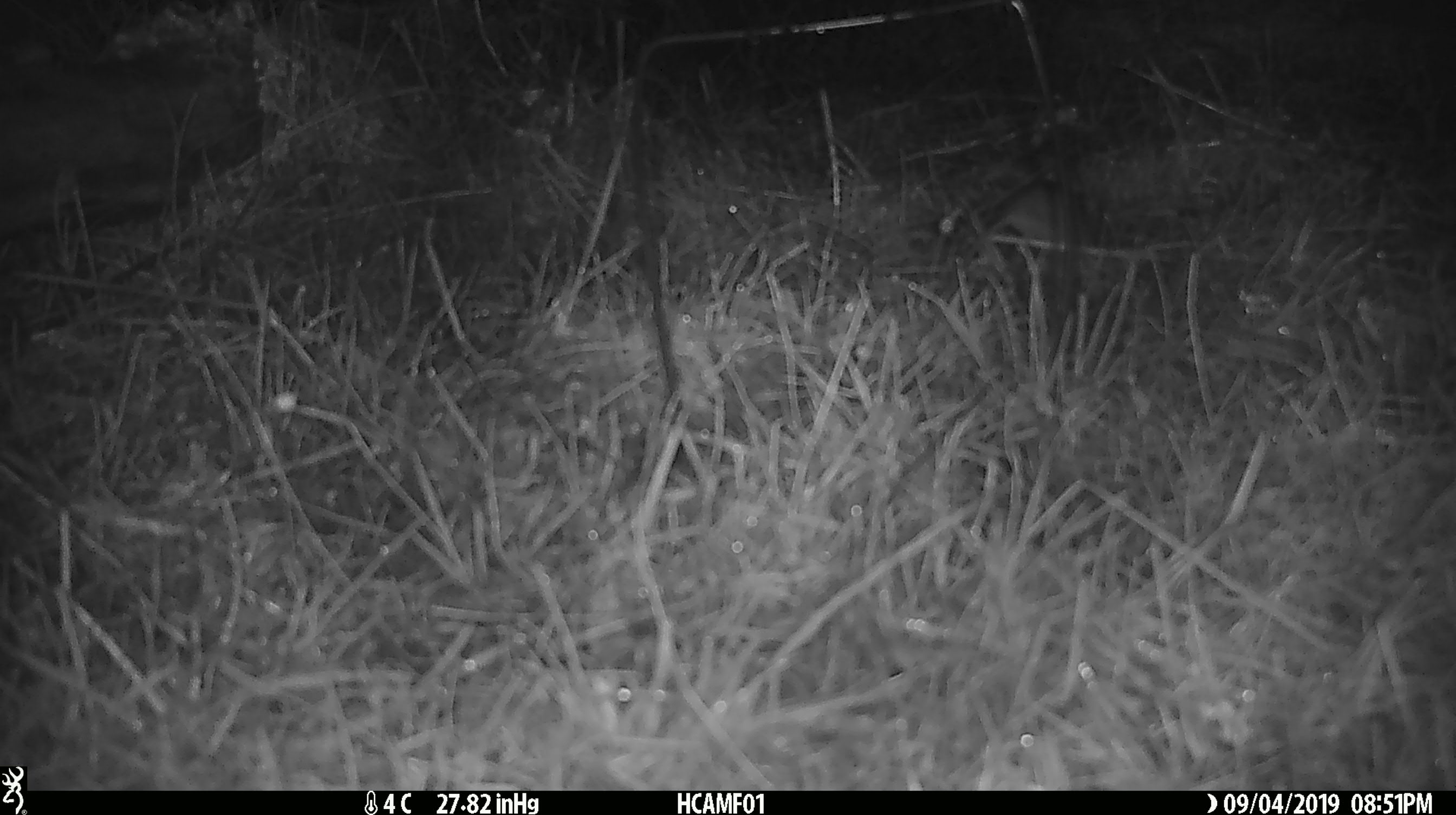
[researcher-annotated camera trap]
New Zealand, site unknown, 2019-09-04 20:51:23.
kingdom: Animalia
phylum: Chordata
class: Mammalia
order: Rodentia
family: Muridae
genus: Mus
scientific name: Mus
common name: mouse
Mouse (Mus).